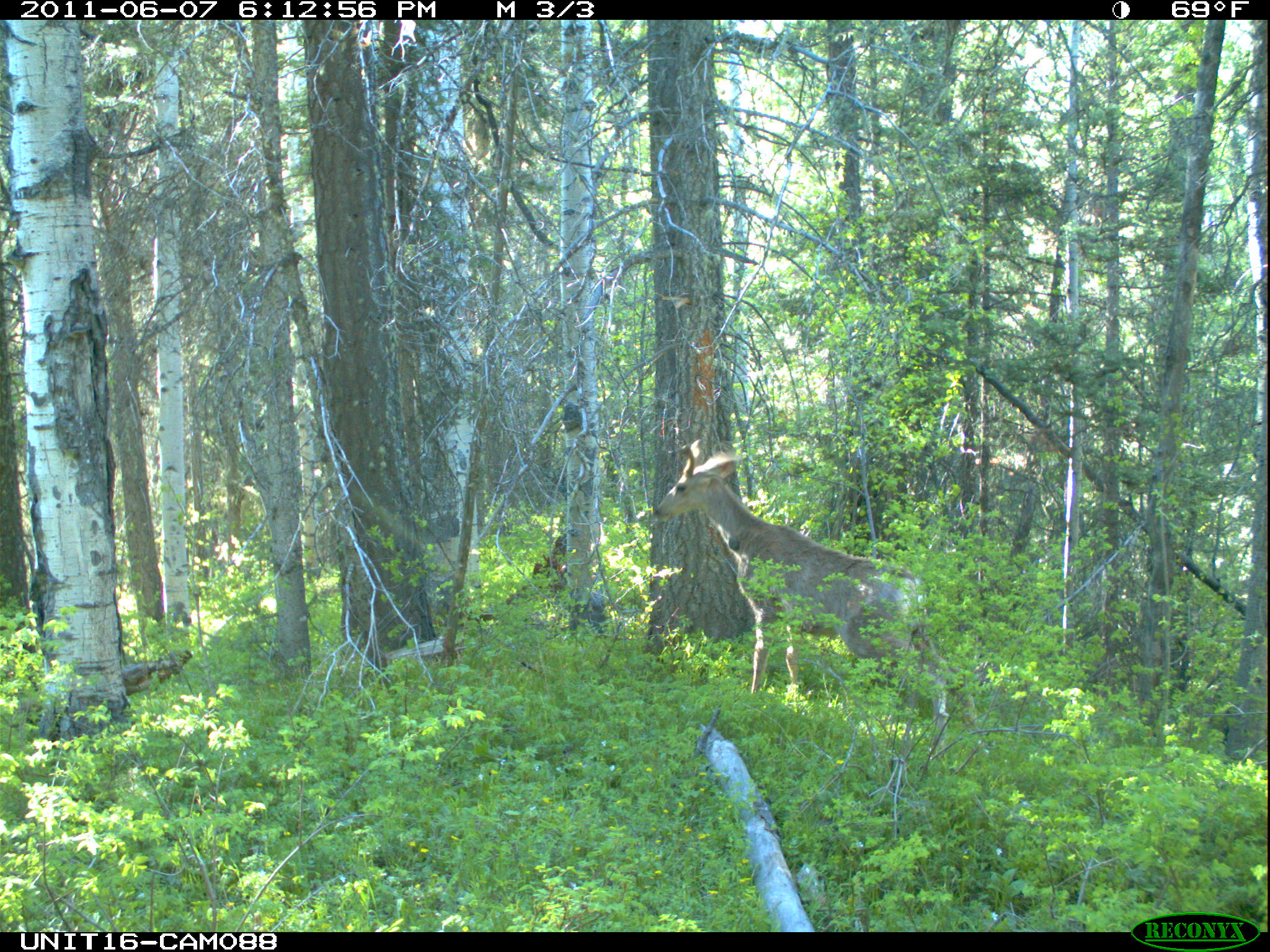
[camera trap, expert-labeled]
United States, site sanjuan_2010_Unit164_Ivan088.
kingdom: Animalia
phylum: Chordata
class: Mammalia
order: Artiodactyla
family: Cervidae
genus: Odocoileus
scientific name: Odocoileus hemionus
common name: mule deer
Odocoileus hemionus (mule deer).